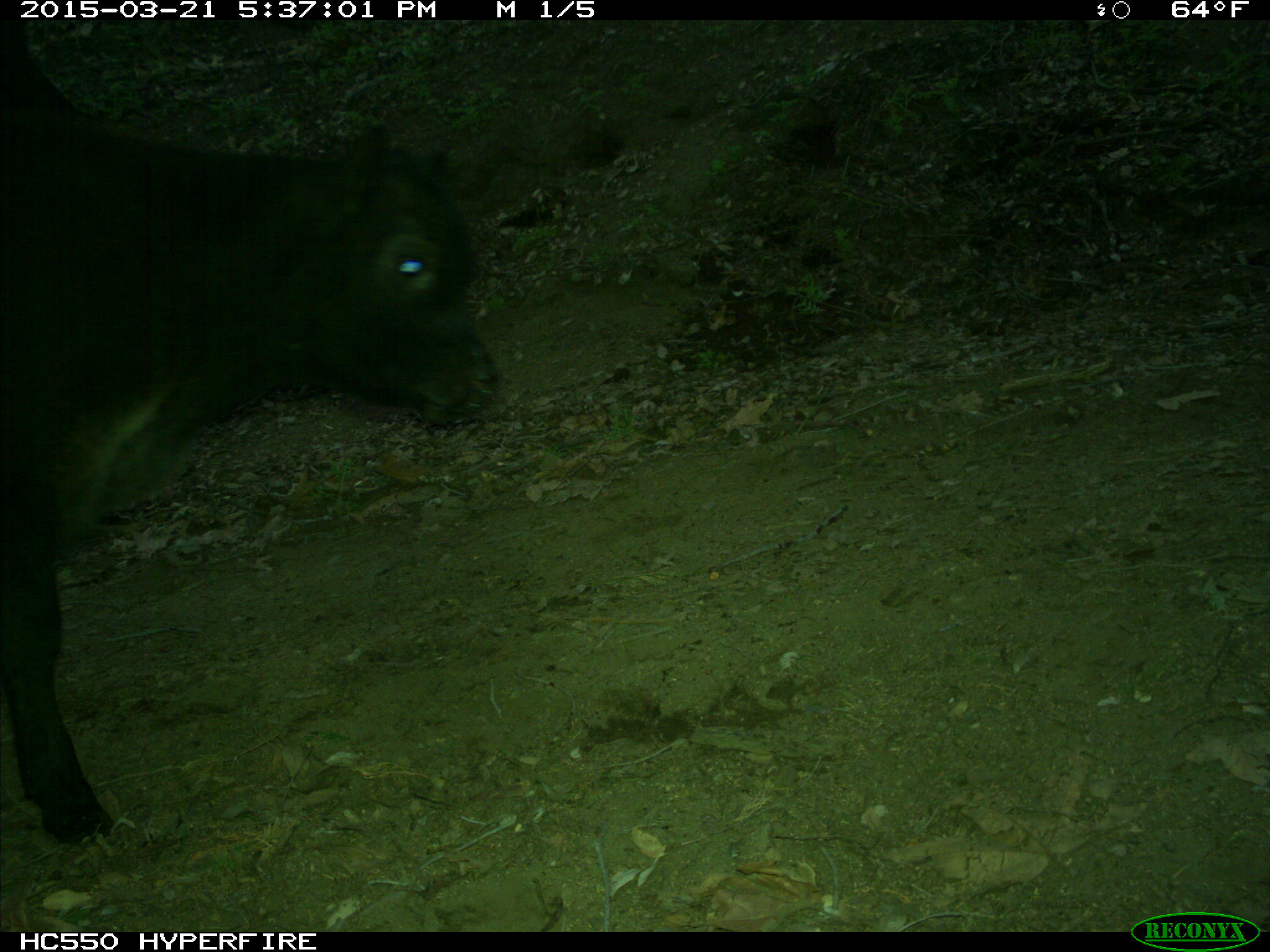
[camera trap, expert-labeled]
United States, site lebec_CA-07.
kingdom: Animalia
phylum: Chordata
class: Mammalia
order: Artiodactyla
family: Bovidae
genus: Bos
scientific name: Bos taurus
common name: domestic cow